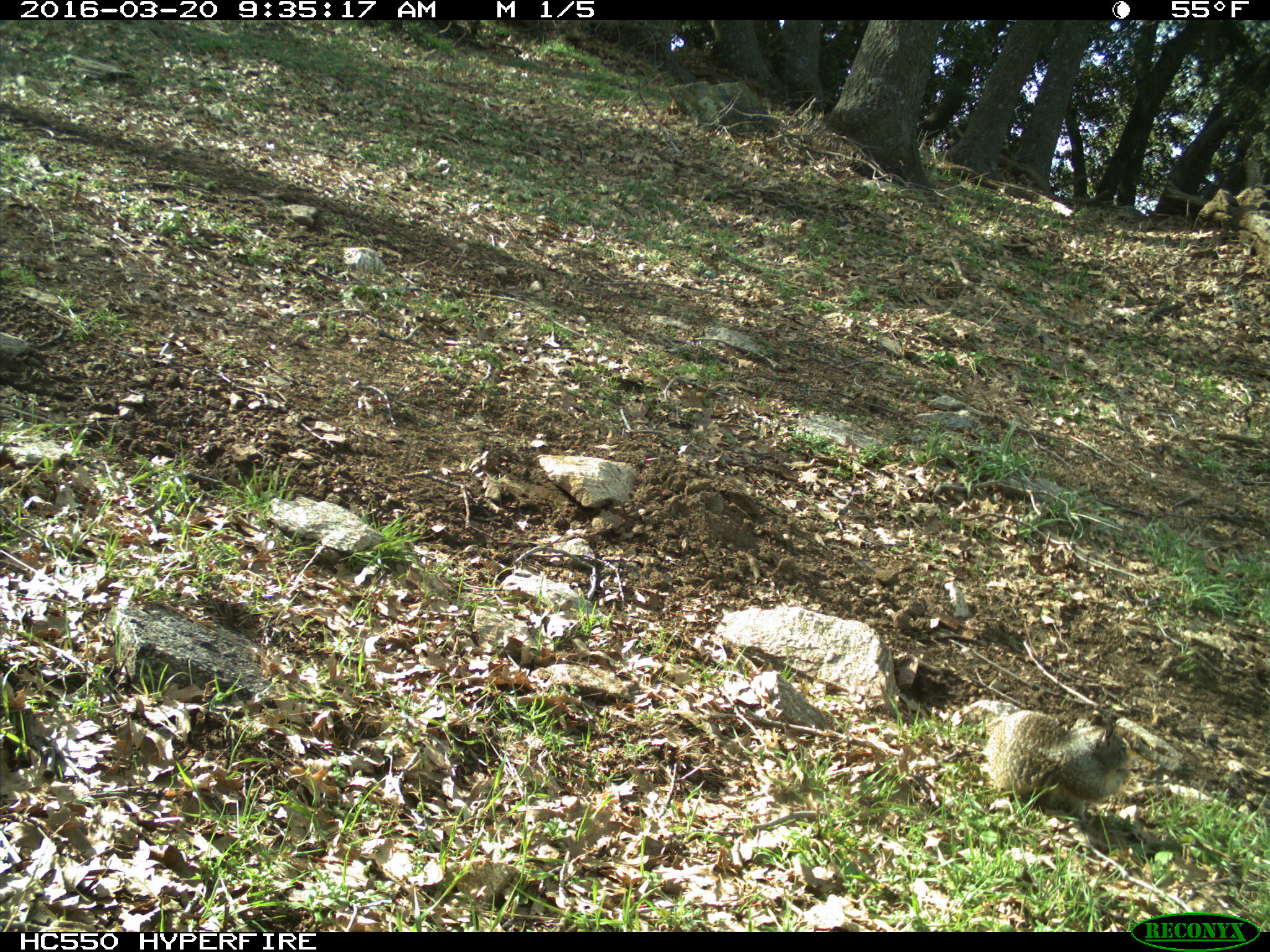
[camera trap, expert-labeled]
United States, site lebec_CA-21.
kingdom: Animalia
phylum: Chordata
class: Mammalia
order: Rodentia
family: Sciuridae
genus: Otospermophilus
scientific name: Otospermophilus beecheyi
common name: california ground squirrel